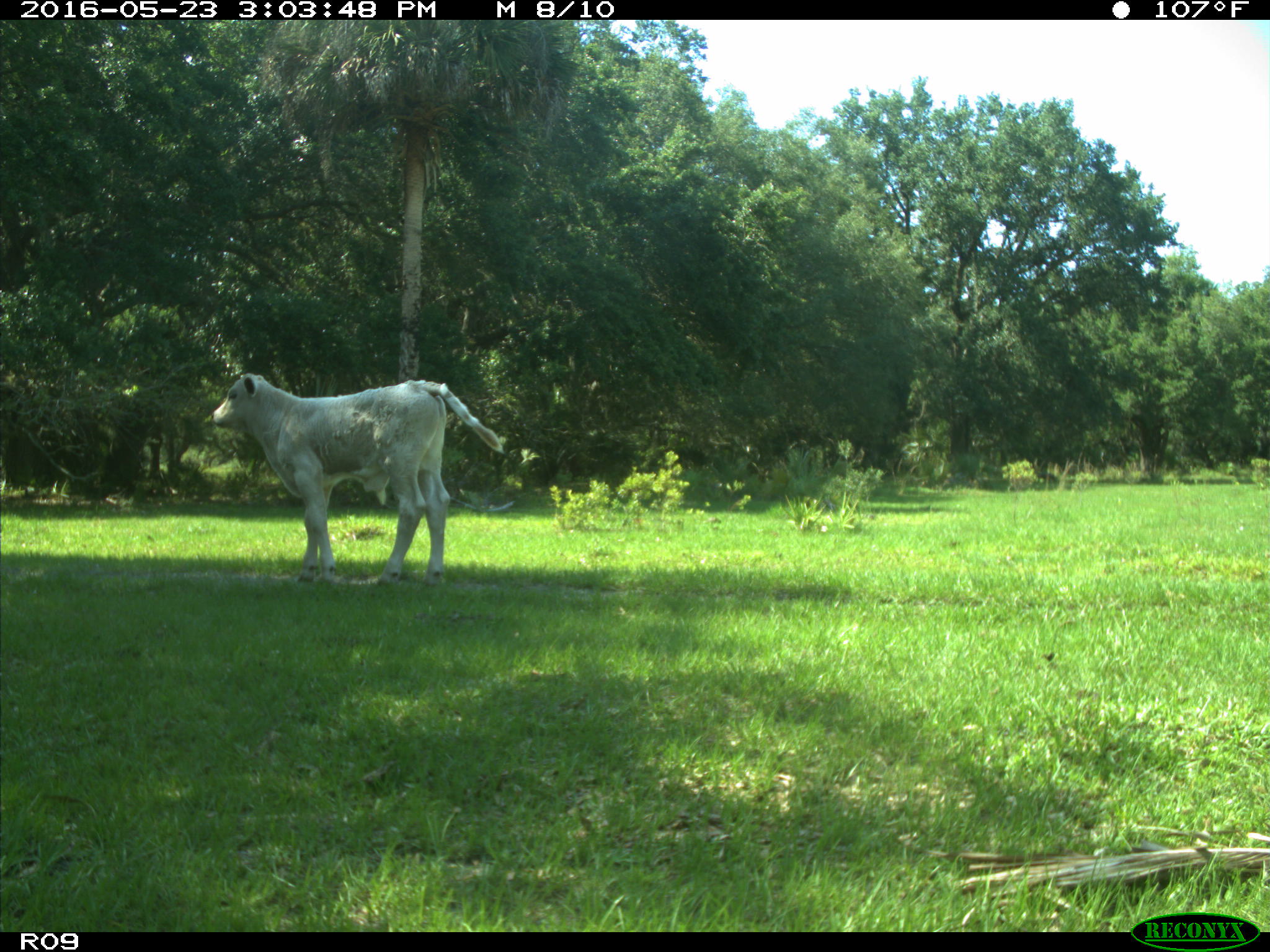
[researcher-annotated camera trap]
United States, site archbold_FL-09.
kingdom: Animalia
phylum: Chordata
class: Mammalia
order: Artiodactyla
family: Bovidae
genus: Bos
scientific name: Bos taurus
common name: domestic cow